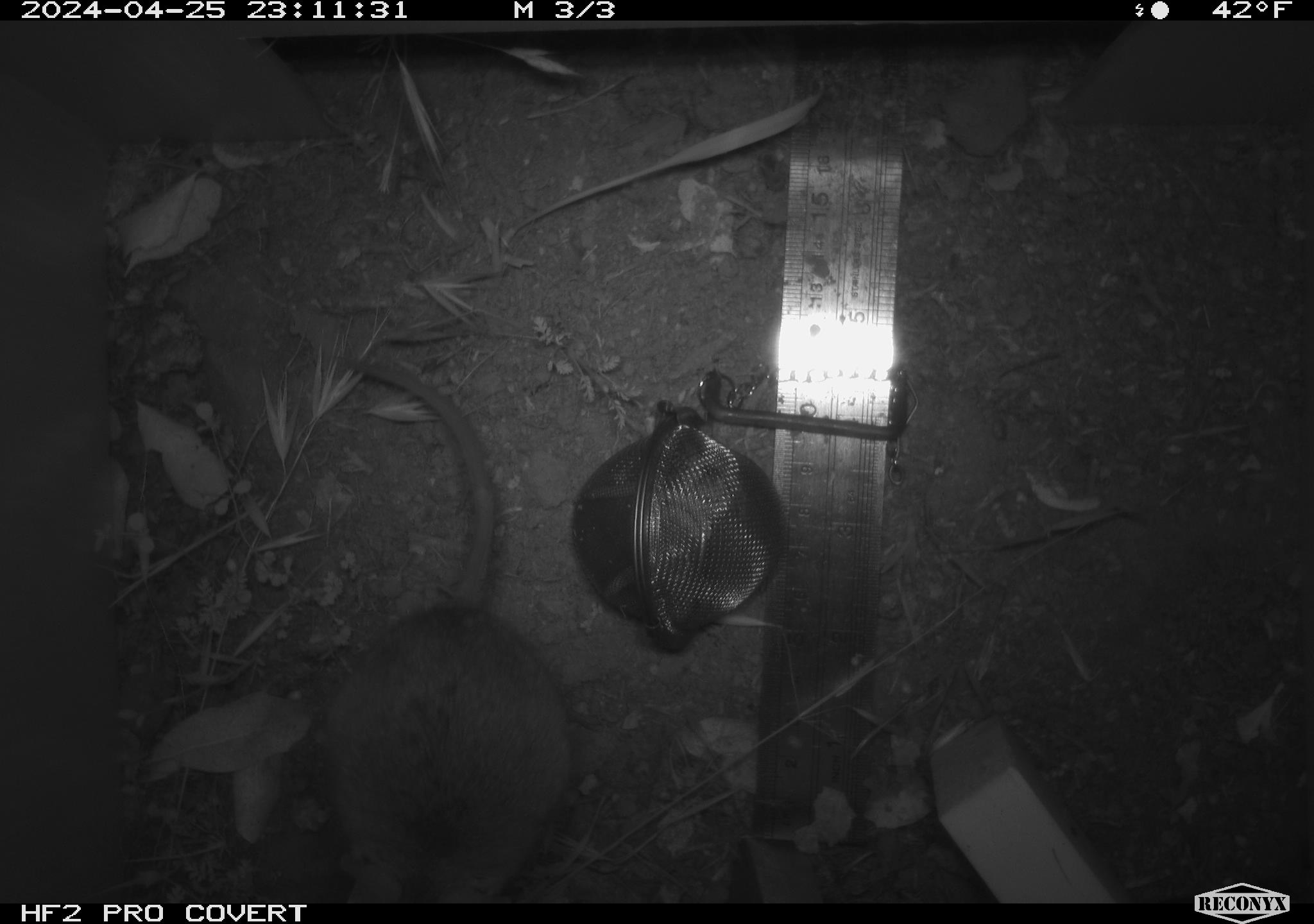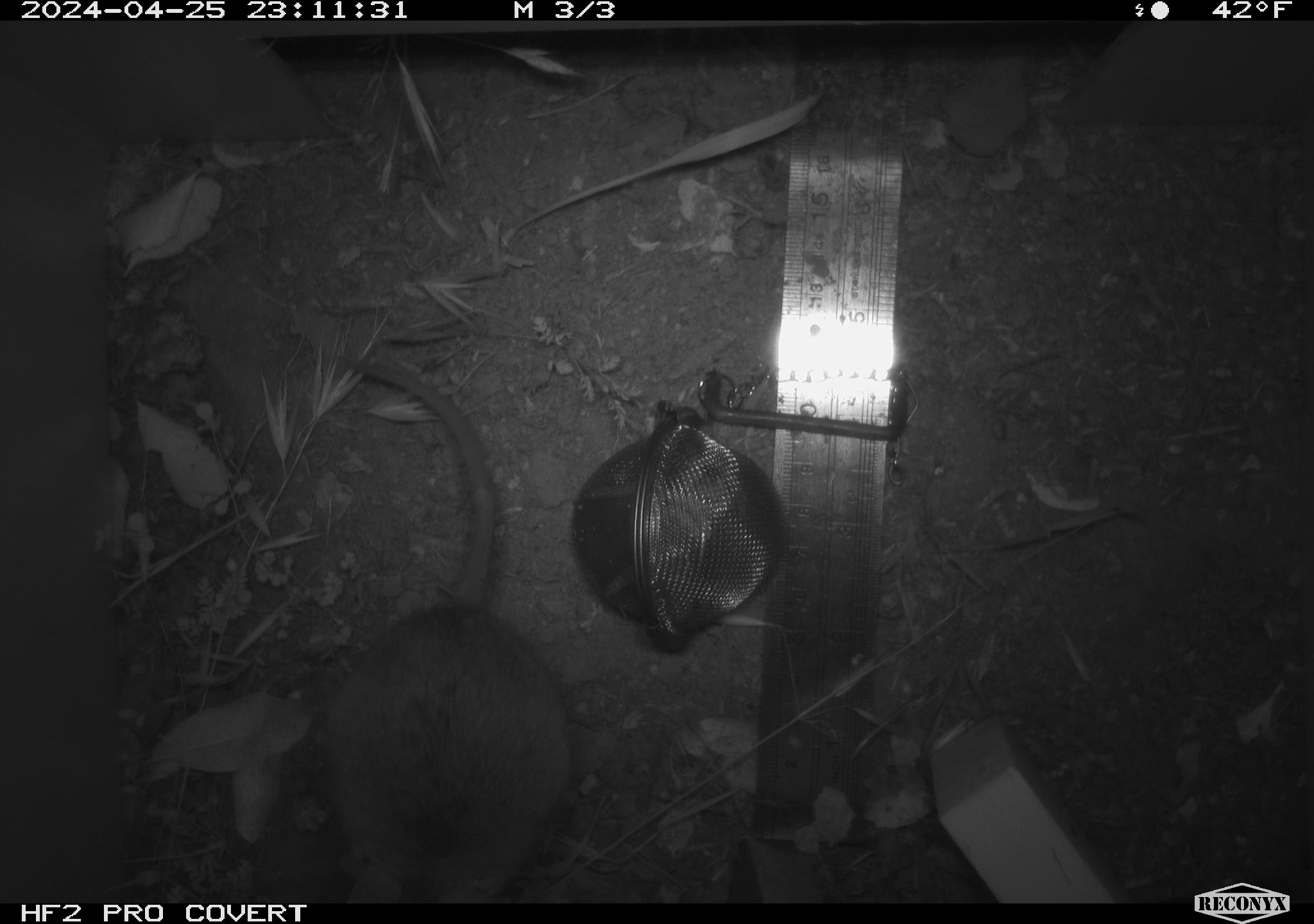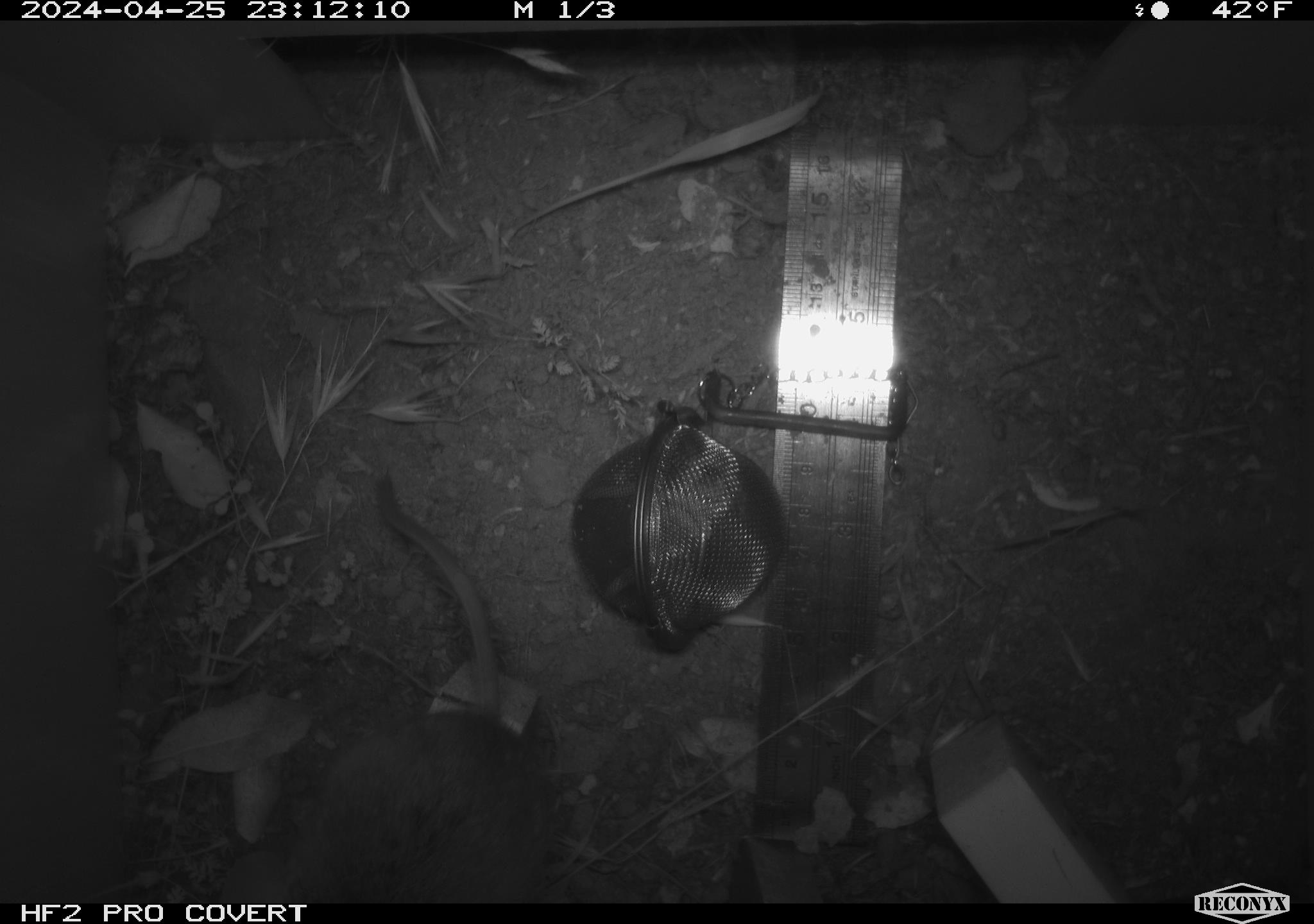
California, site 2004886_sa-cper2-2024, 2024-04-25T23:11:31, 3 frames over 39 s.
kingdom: Animalia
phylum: Chordata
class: Mammalia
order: Rodentia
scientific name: Rodentia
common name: rodent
Rodent (Rodentia).